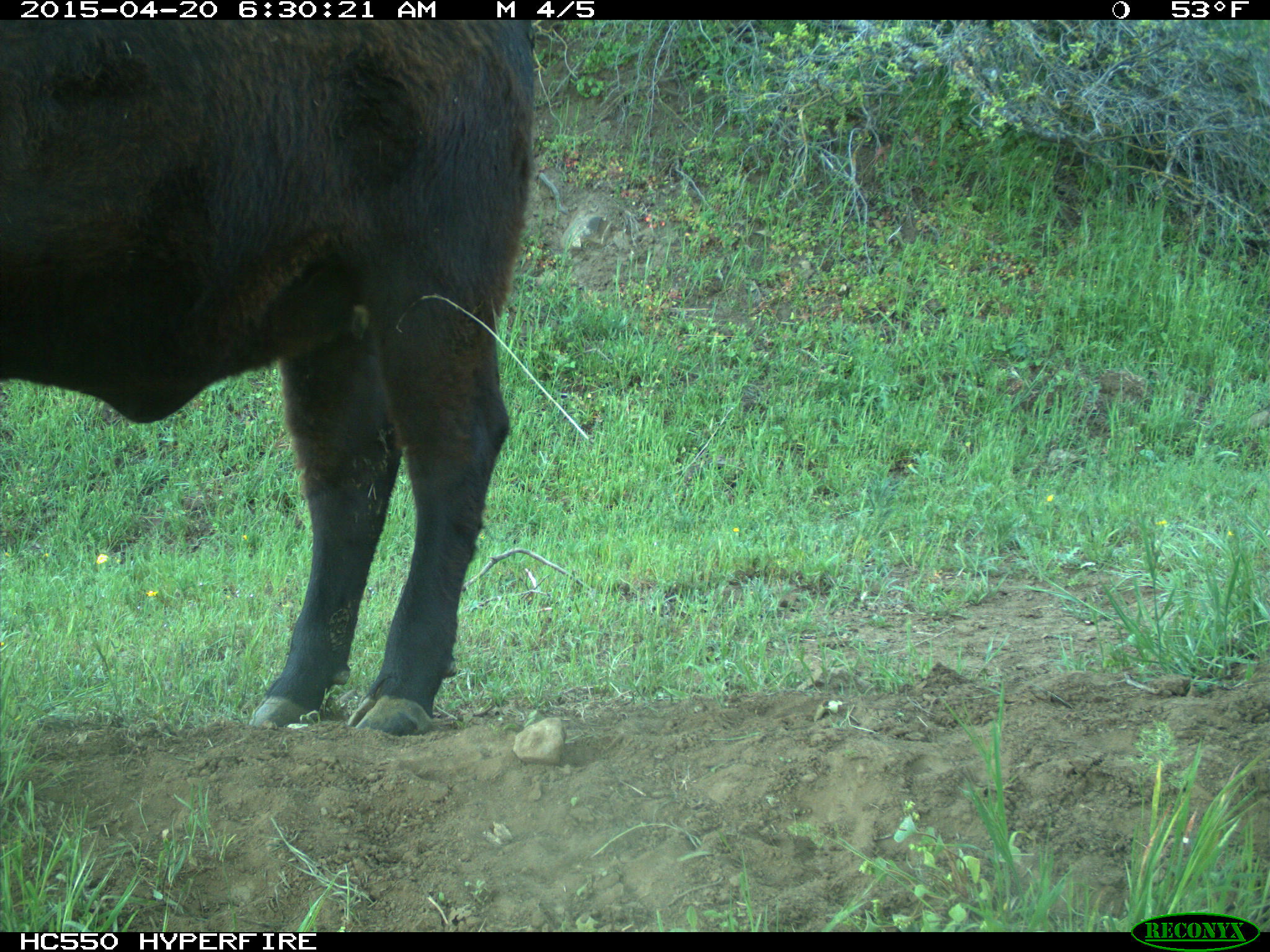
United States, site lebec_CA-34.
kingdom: Animalia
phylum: Chordata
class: Mammalia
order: Artiodactyla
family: Bovidae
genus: Bos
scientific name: Bos taurus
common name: domestic cow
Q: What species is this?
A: Bos taurus (domestic cow).